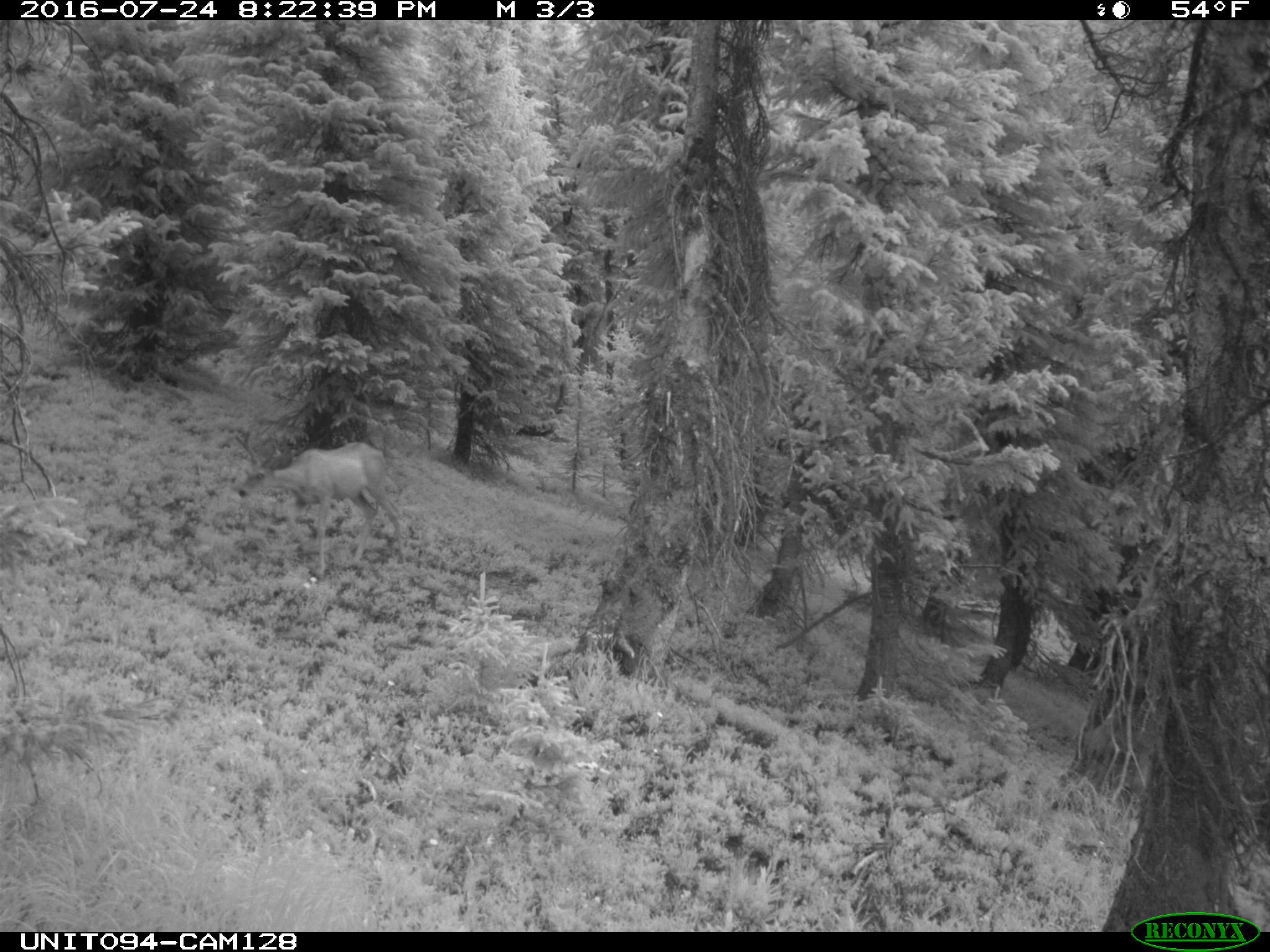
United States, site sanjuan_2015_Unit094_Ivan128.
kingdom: Animalia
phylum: Chordata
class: Mammalia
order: Artiodactyla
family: Cervidae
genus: Odocoileus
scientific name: Odocoileus hemionus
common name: mule deer